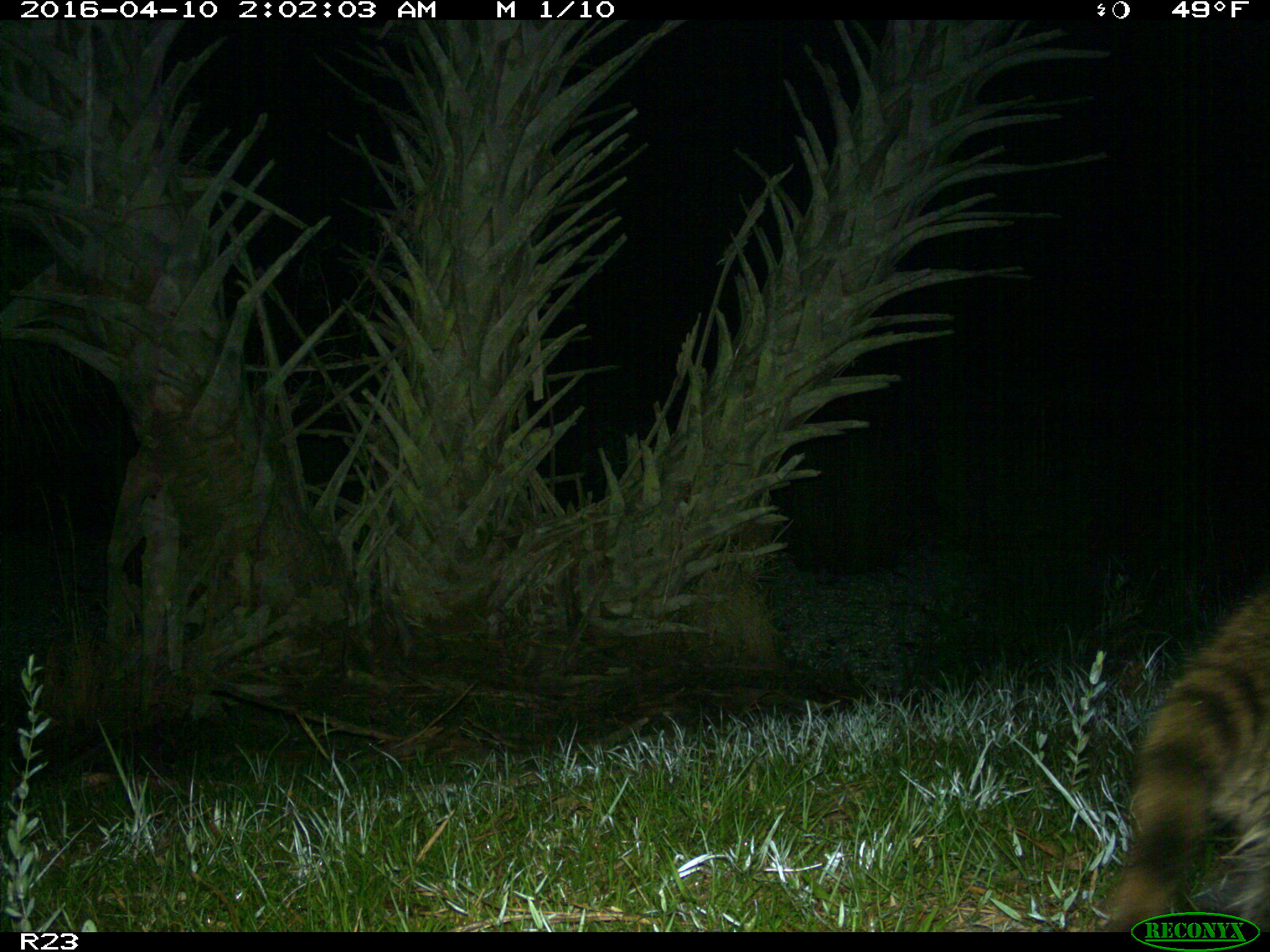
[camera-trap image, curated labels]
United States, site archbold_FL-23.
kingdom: Animalia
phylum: Chordata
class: Mammalia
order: Carnivora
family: Procyonidae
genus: Procyon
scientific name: Procyon lotor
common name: common raccoon